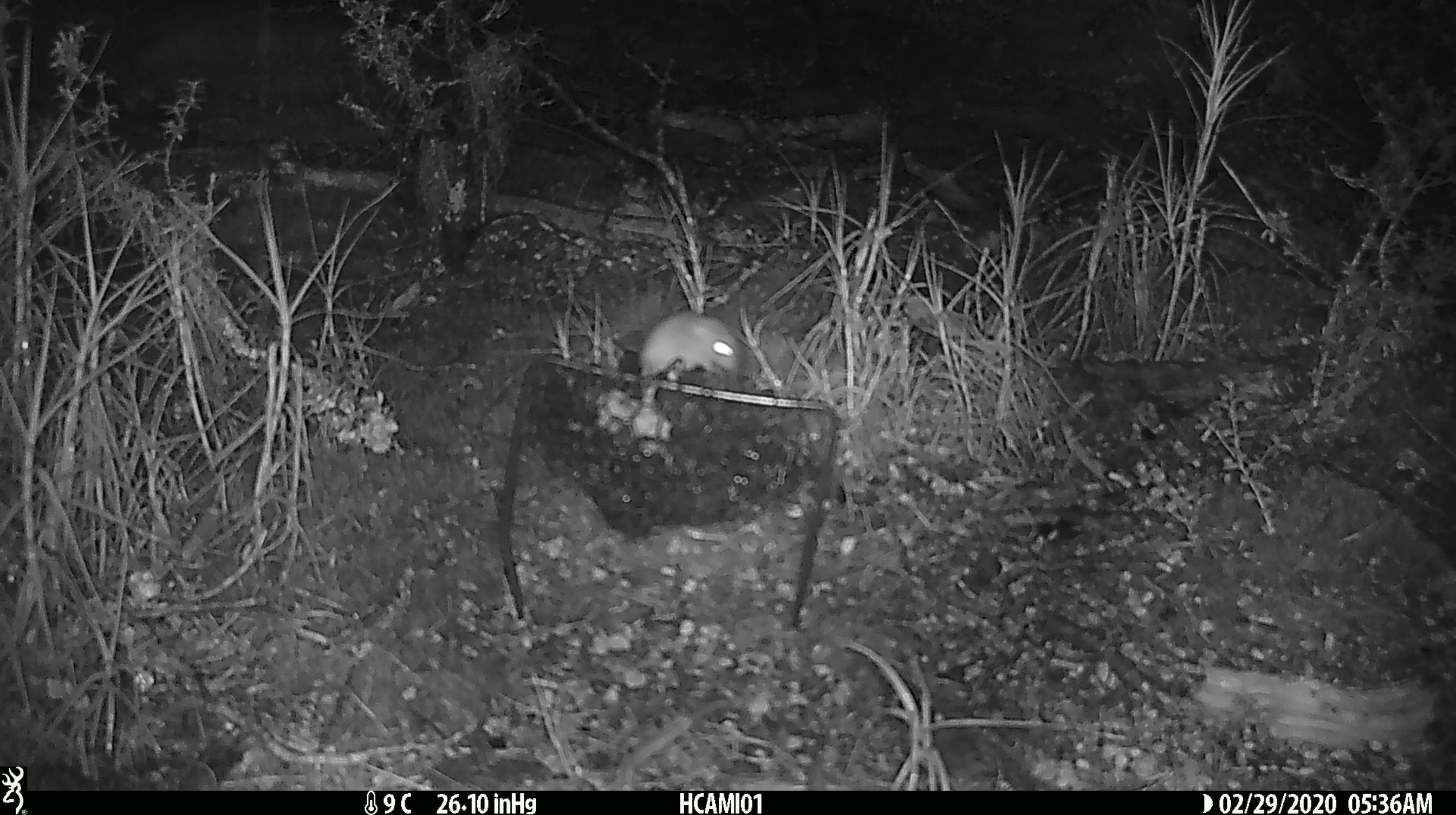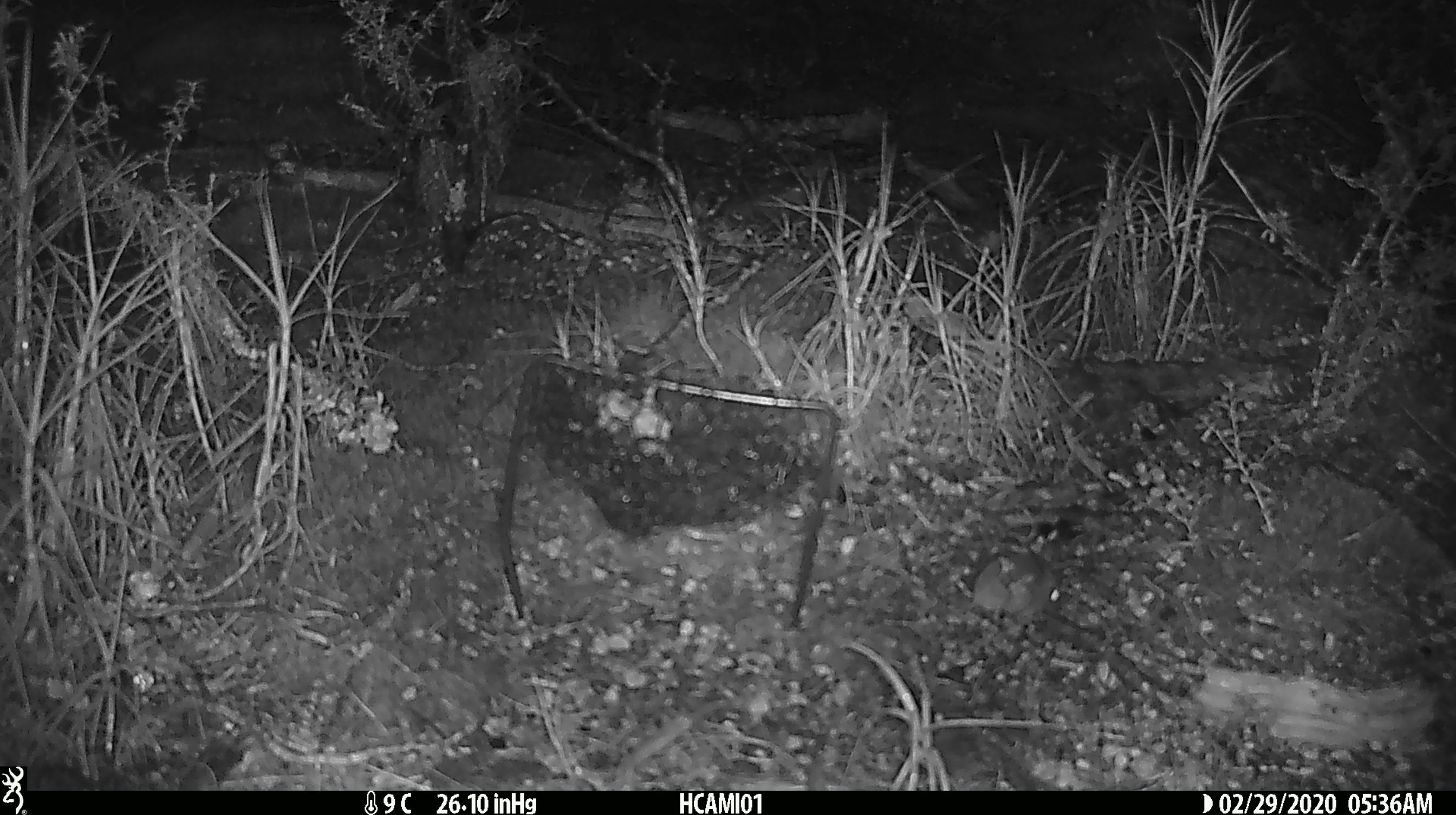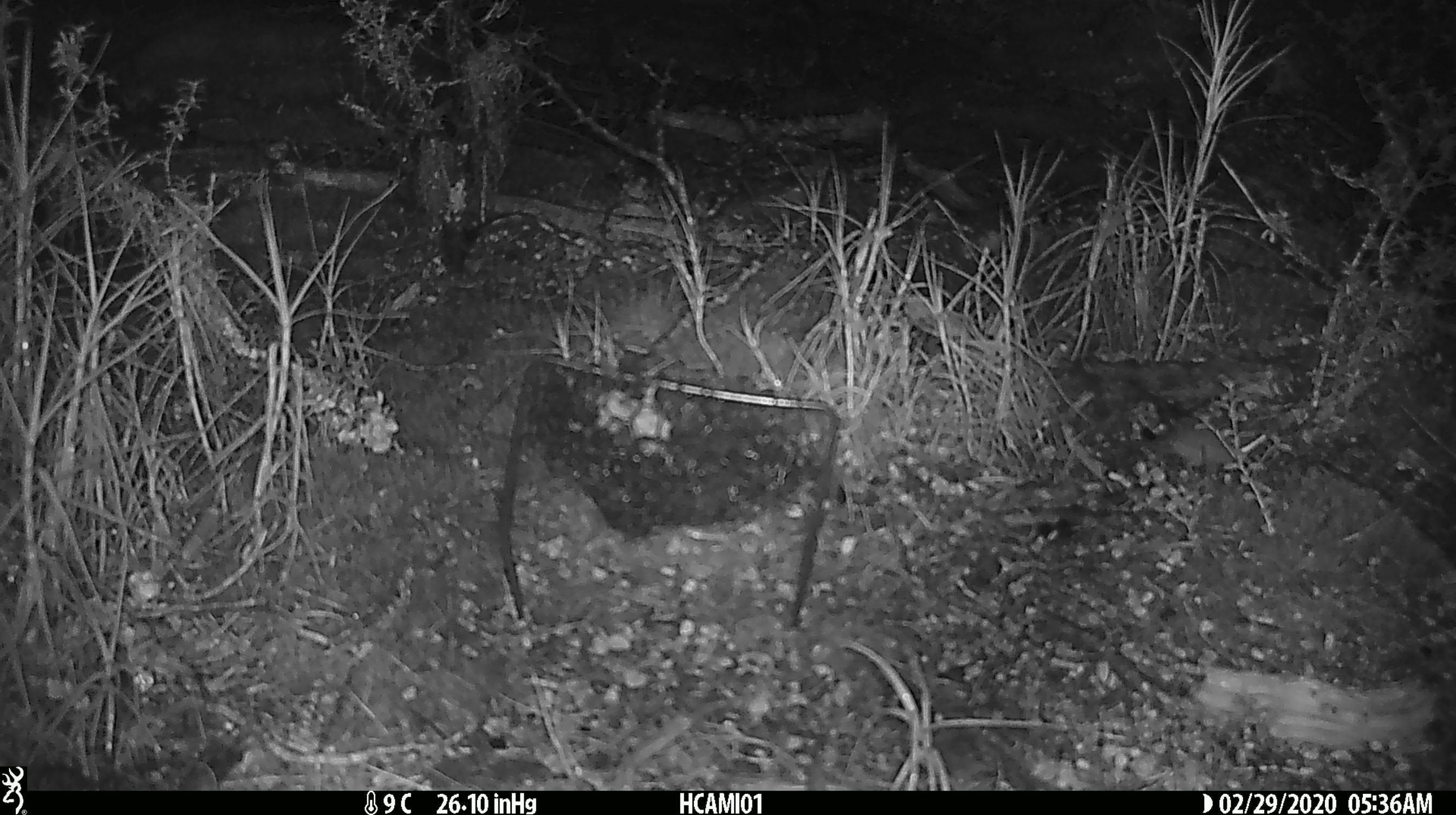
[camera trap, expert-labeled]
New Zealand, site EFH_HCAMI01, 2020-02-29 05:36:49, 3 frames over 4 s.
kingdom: Animalia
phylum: Chordata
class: Mammalia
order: Rodentia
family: Muridae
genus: Mus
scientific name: Mus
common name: mouse